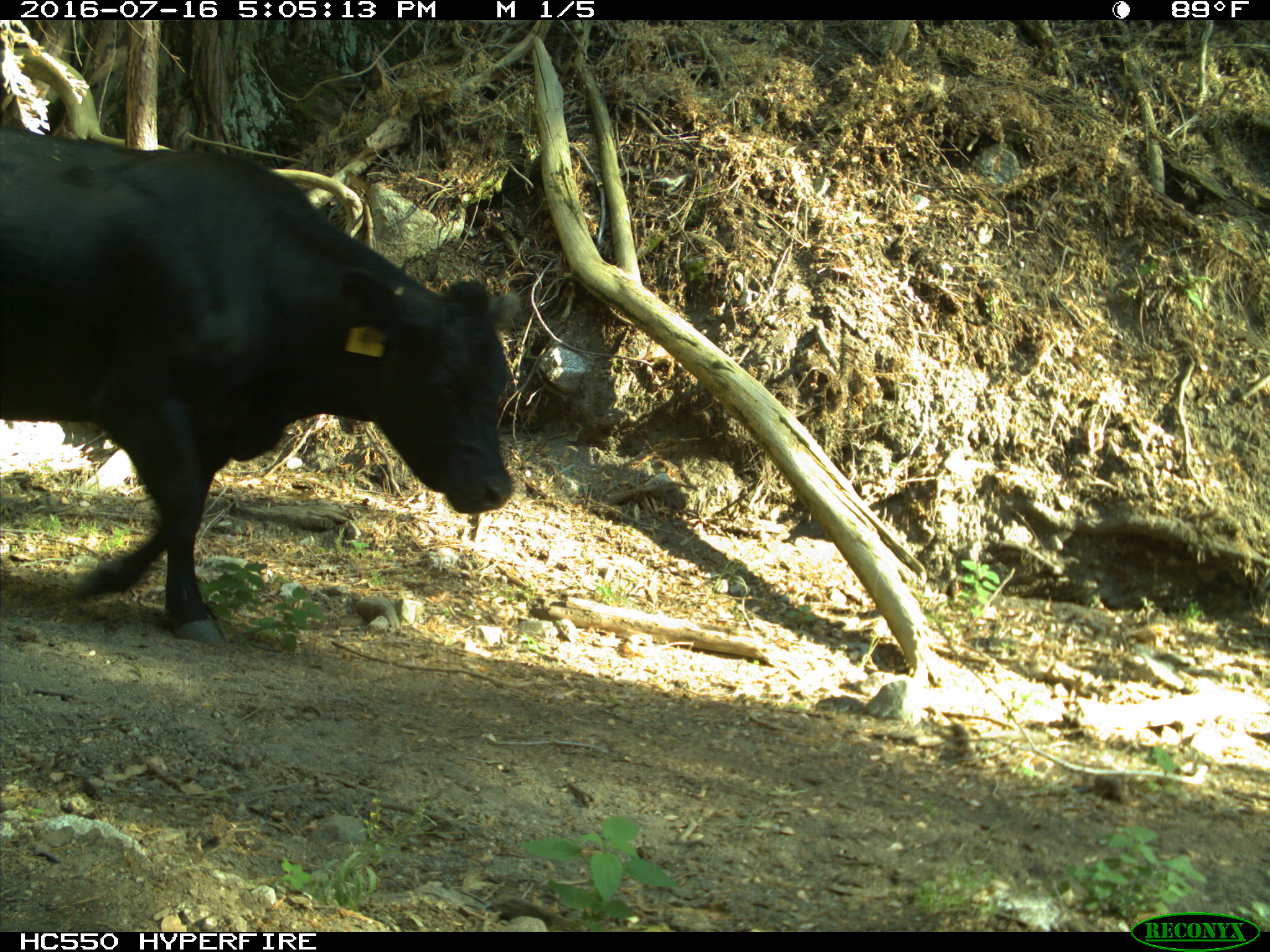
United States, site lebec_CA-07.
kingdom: Animalia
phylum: Chordata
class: Mammalia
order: Artiodactyla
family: Bovidae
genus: Bos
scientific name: Bos taurus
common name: domestic cow